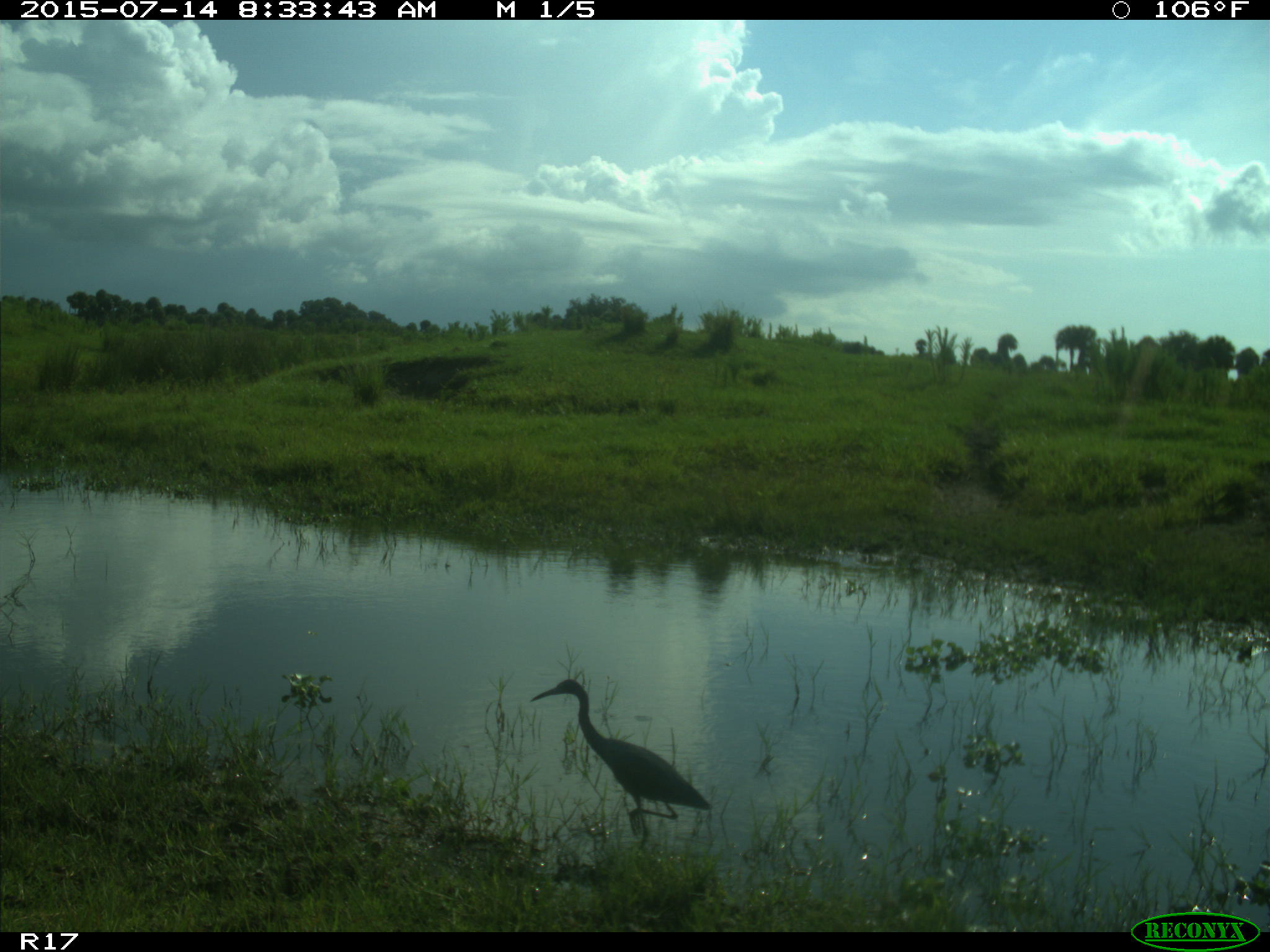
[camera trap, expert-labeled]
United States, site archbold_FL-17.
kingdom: Animalia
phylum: Chordata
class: Aves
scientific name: Aves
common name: birds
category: unidentified bird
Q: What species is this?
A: Unidentified bird (birds) (Aves).